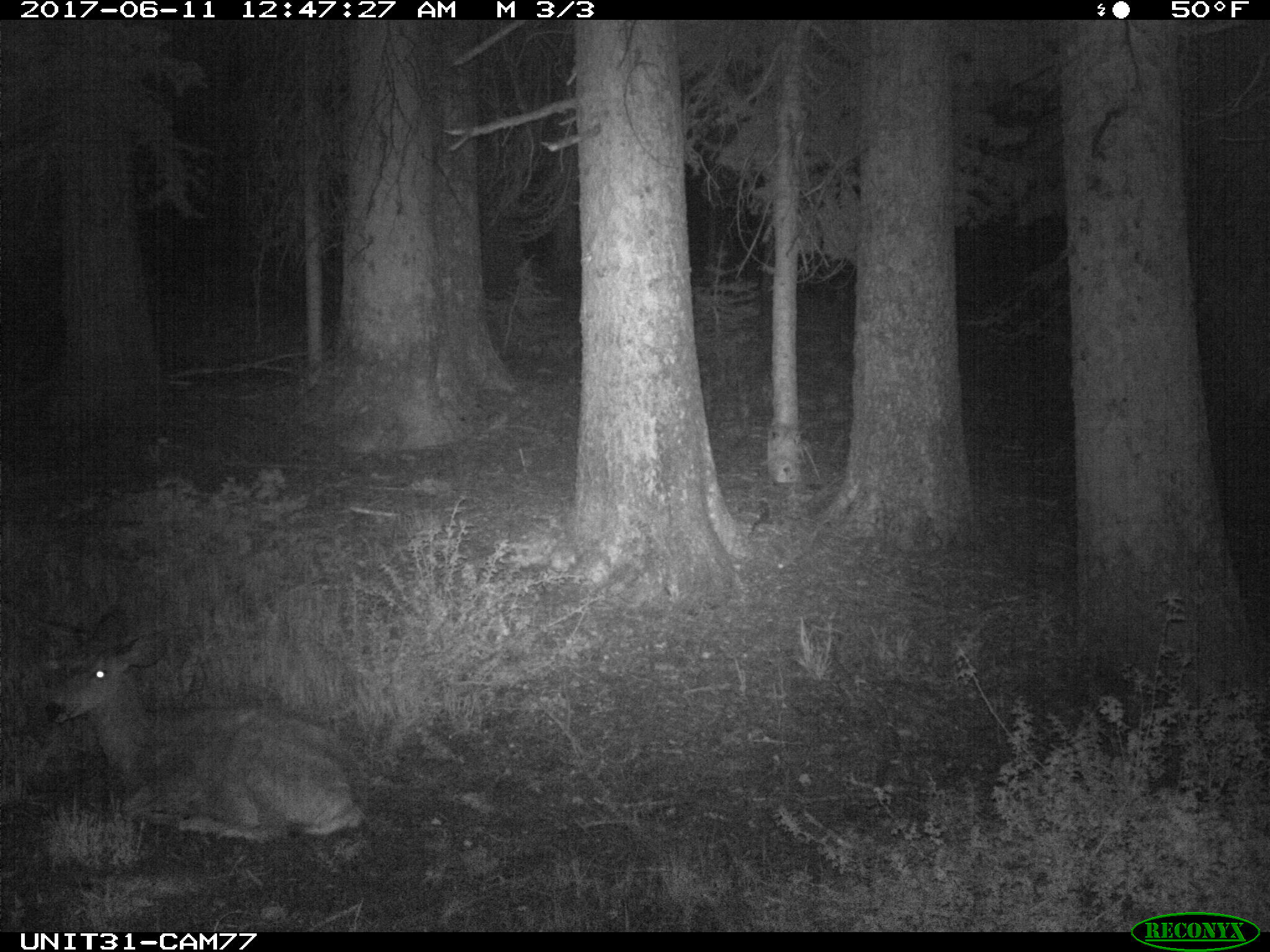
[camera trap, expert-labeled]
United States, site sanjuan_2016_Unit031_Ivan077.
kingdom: Animalia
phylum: Chordata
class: Mammalia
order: Artiodactyla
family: Cervidae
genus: Odocoileus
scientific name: Odocoileus hemionus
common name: mule deer